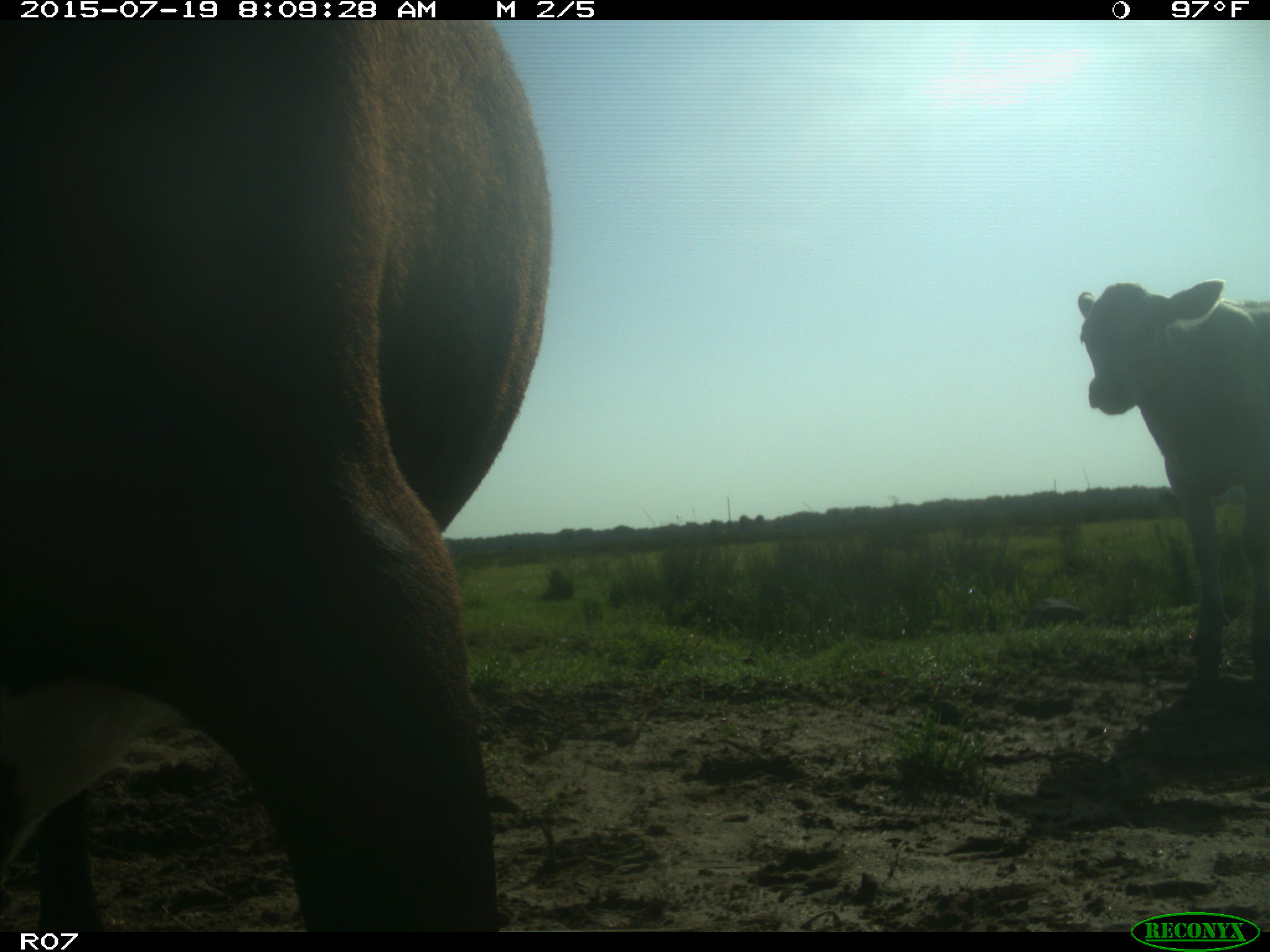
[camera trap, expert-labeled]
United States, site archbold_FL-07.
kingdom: Animalia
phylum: Chordata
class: Mammalia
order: Artiodactyla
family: Bovidae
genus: Bos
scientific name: Bos taurus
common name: domestic cow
Bos taurus (domestic cow).